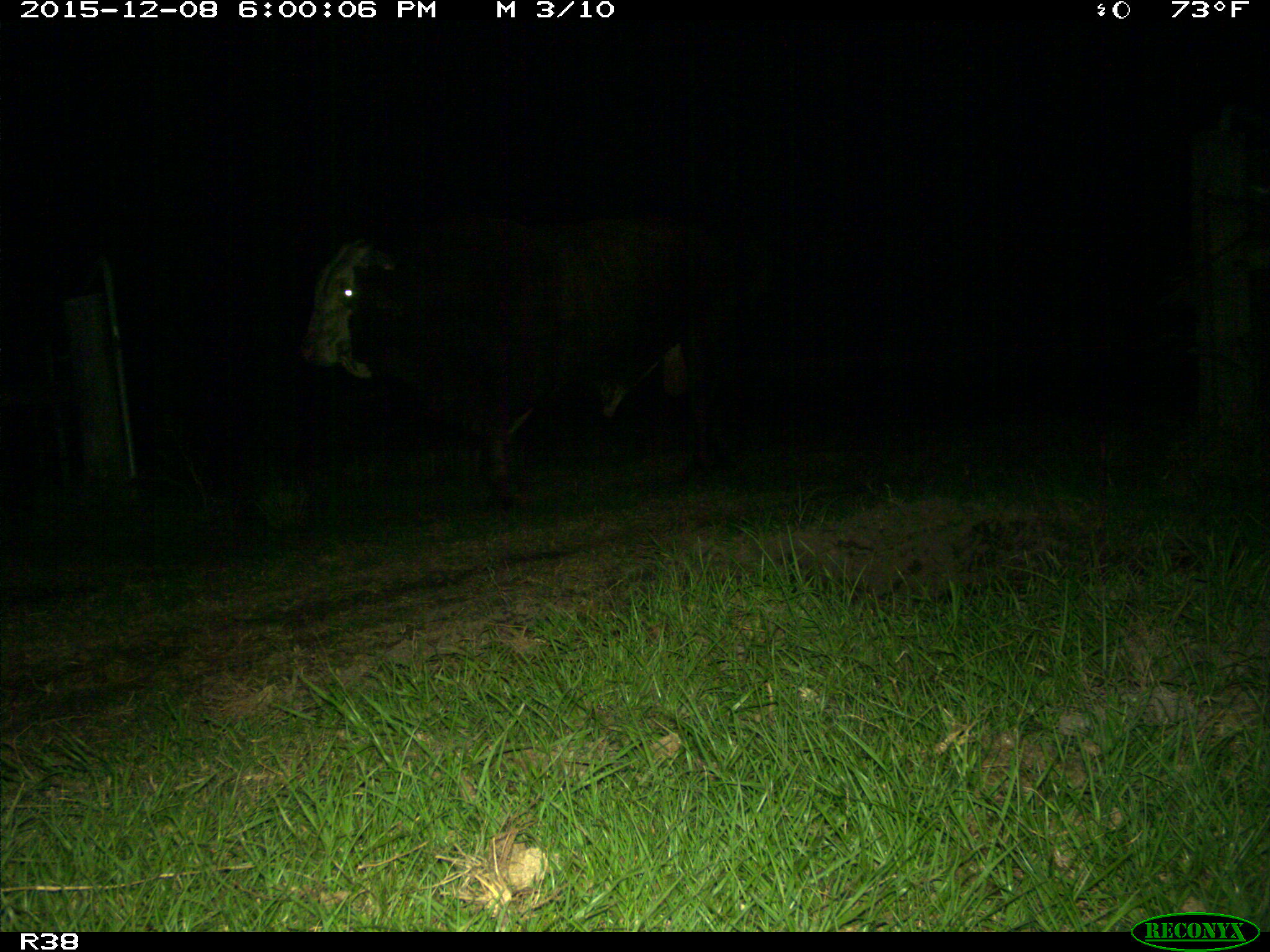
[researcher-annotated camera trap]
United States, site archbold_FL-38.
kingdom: Animalia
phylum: Chordata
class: Mammalia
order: Artiodactyla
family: Bovidae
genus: Bos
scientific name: Bos taurus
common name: domestic cow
Bos taurus (domestic cow).